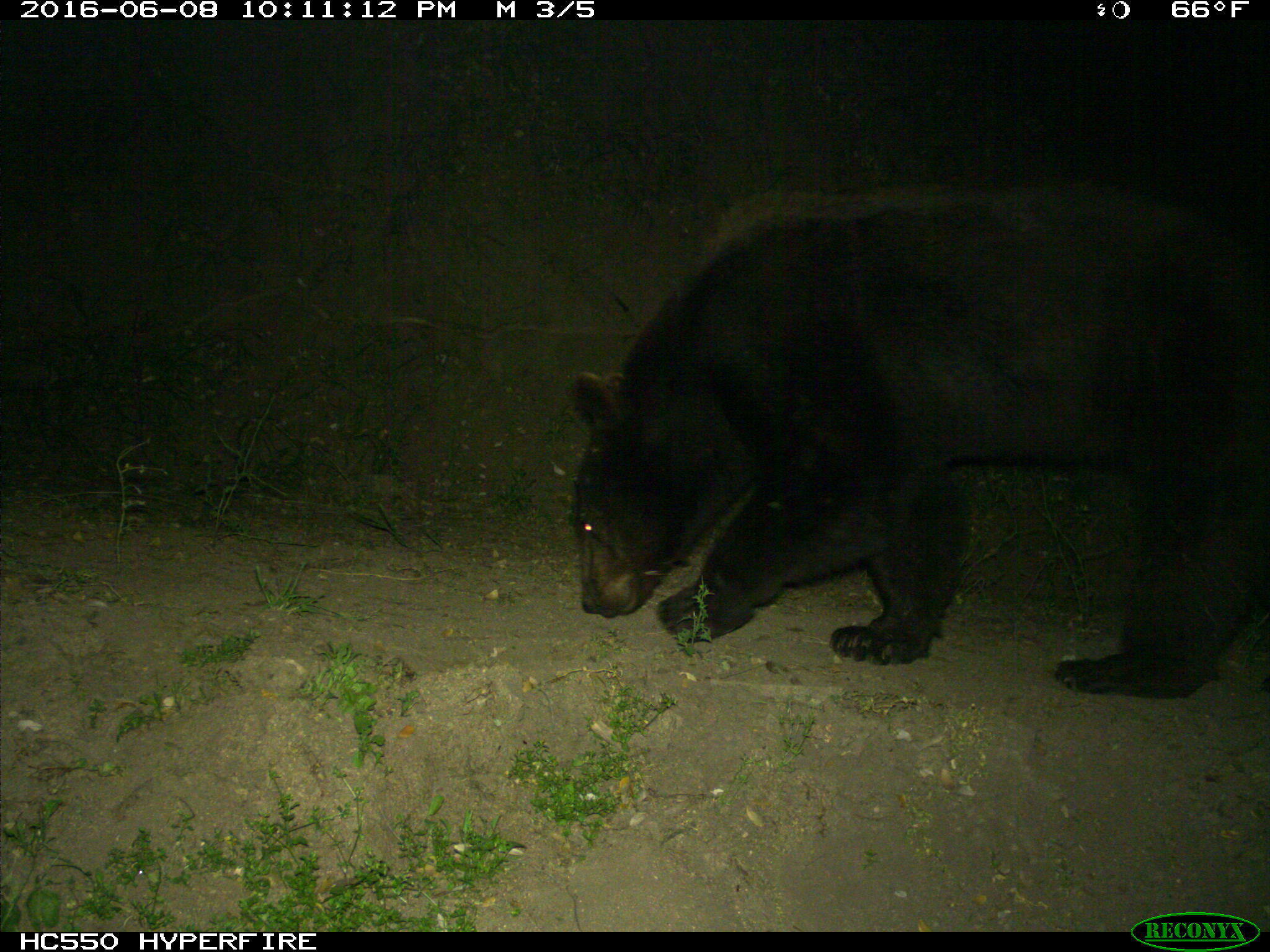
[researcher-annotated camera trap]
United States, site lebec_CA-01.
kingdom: Animalia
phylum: Chordata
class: Mammalia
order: Carnivora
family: Ursidae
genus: Ursus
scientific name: Ursus americanus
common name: american black bear